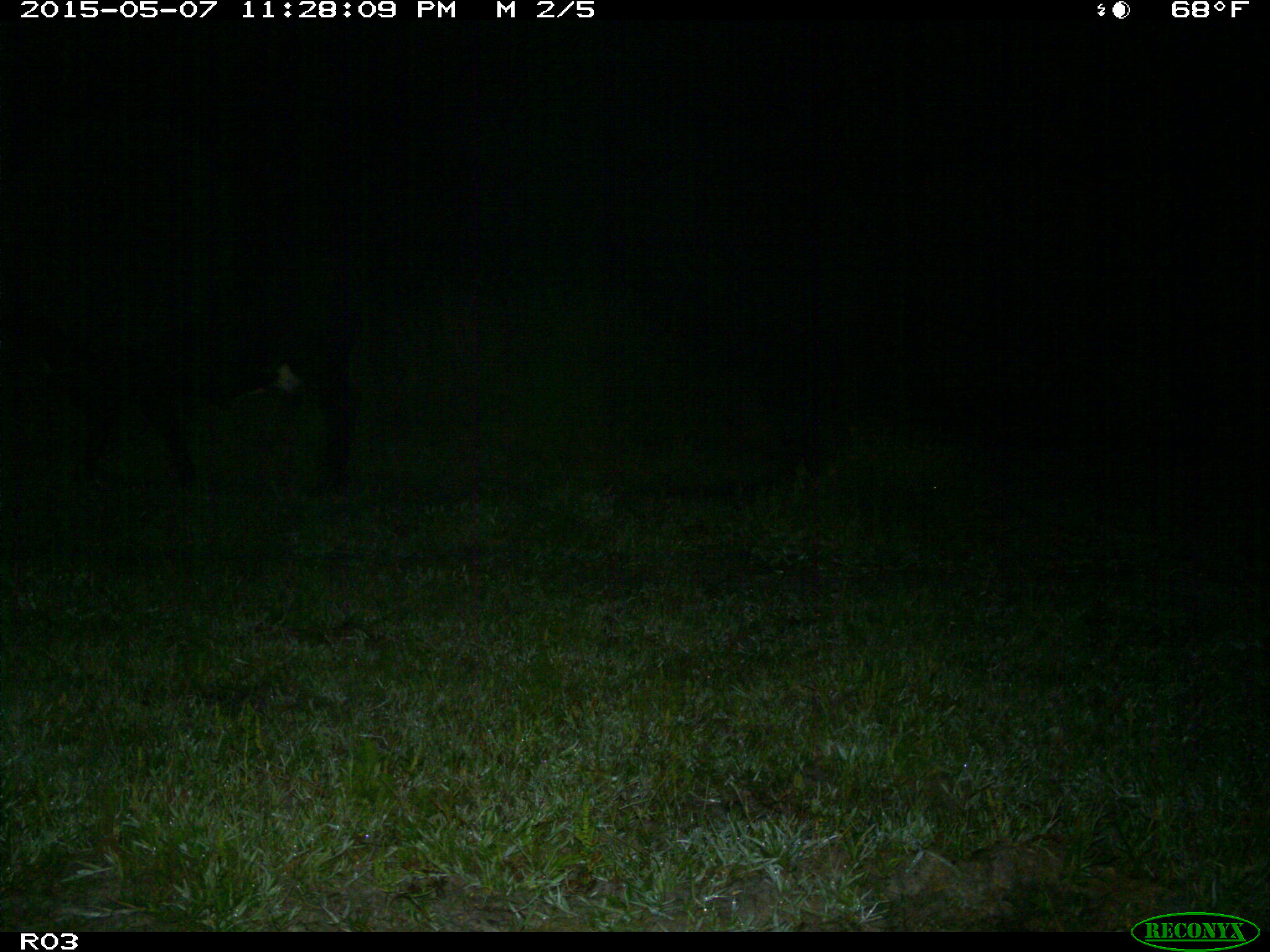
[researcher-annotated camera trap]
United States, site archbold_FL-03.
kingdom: Animalia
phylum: Chordata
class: Mammalia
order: Artiodactyla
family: Bovidae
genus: Bos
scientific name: Bos taurus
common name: domestic cow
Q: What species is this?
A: Bos taurus (domestic cow).